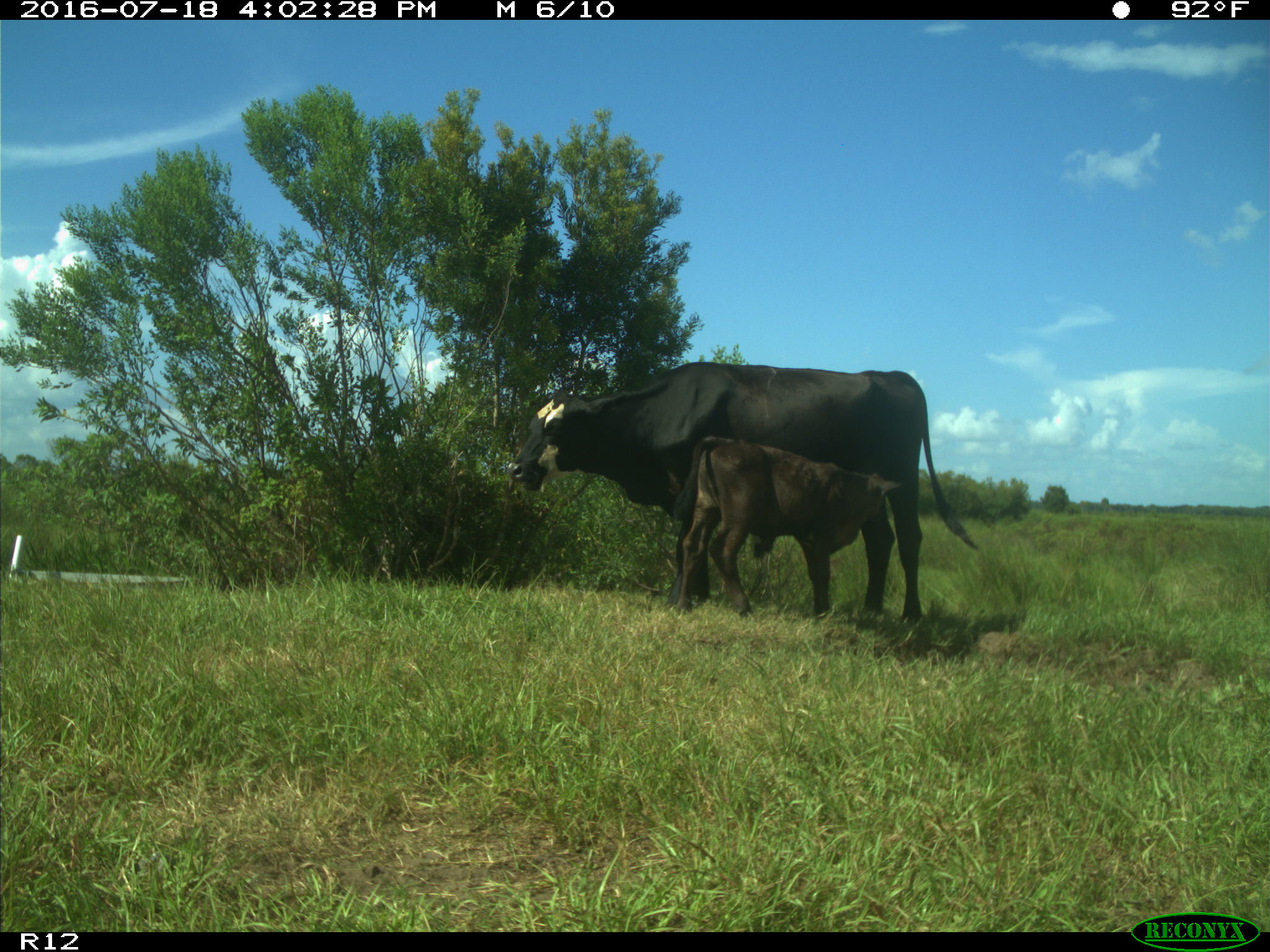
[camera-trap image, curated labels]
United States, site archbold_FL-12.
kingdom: Animalia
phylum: Chordata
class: Mammalia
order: Artiodactyla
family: Bovidae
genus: Bos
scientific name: Bos taurus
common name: domestic cow